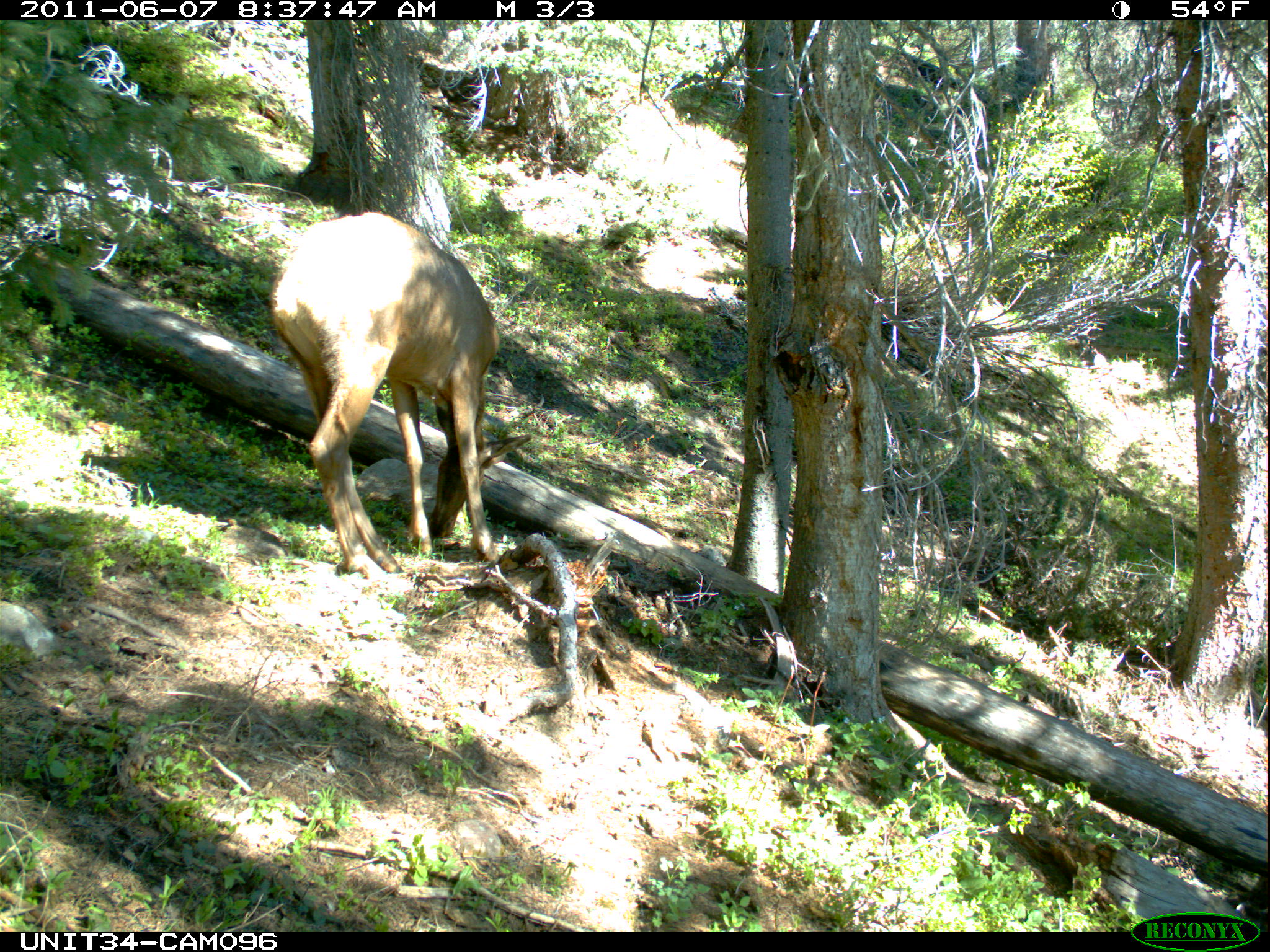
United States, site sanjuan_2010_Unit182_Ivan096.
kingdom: Animalia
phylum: Chordata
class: Mammalia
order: Artiodactyla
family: Cervidae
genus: Cervus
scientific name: Cervus elaphus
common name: red deer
Cervus elaphus (red deer).